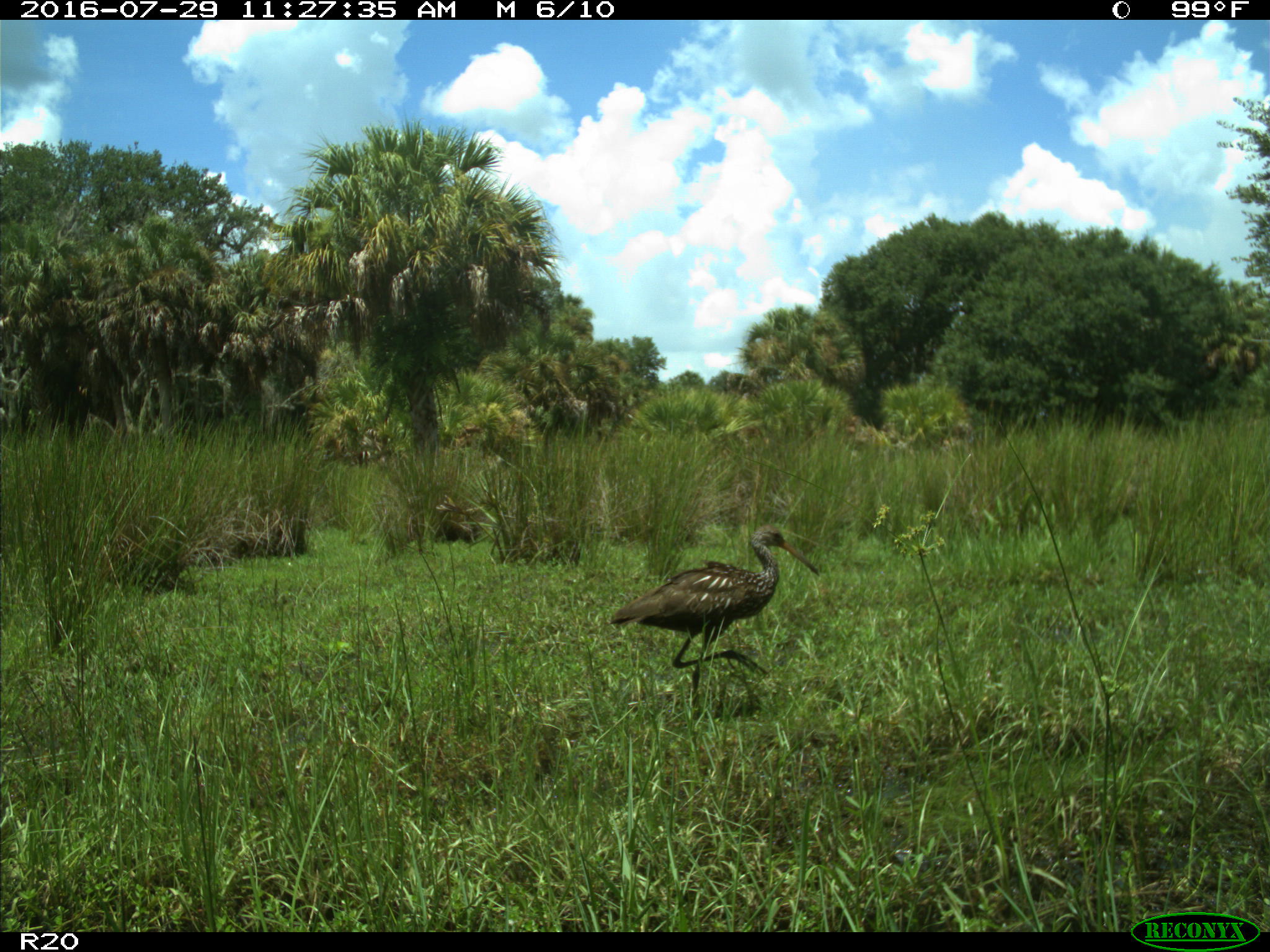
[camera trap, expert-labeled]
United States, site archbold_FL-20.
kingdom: Animalia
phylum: Chordata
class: Aves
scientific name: Aves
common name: birds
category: unidentified bird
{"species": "unidentified bird (birds) (Aves)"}